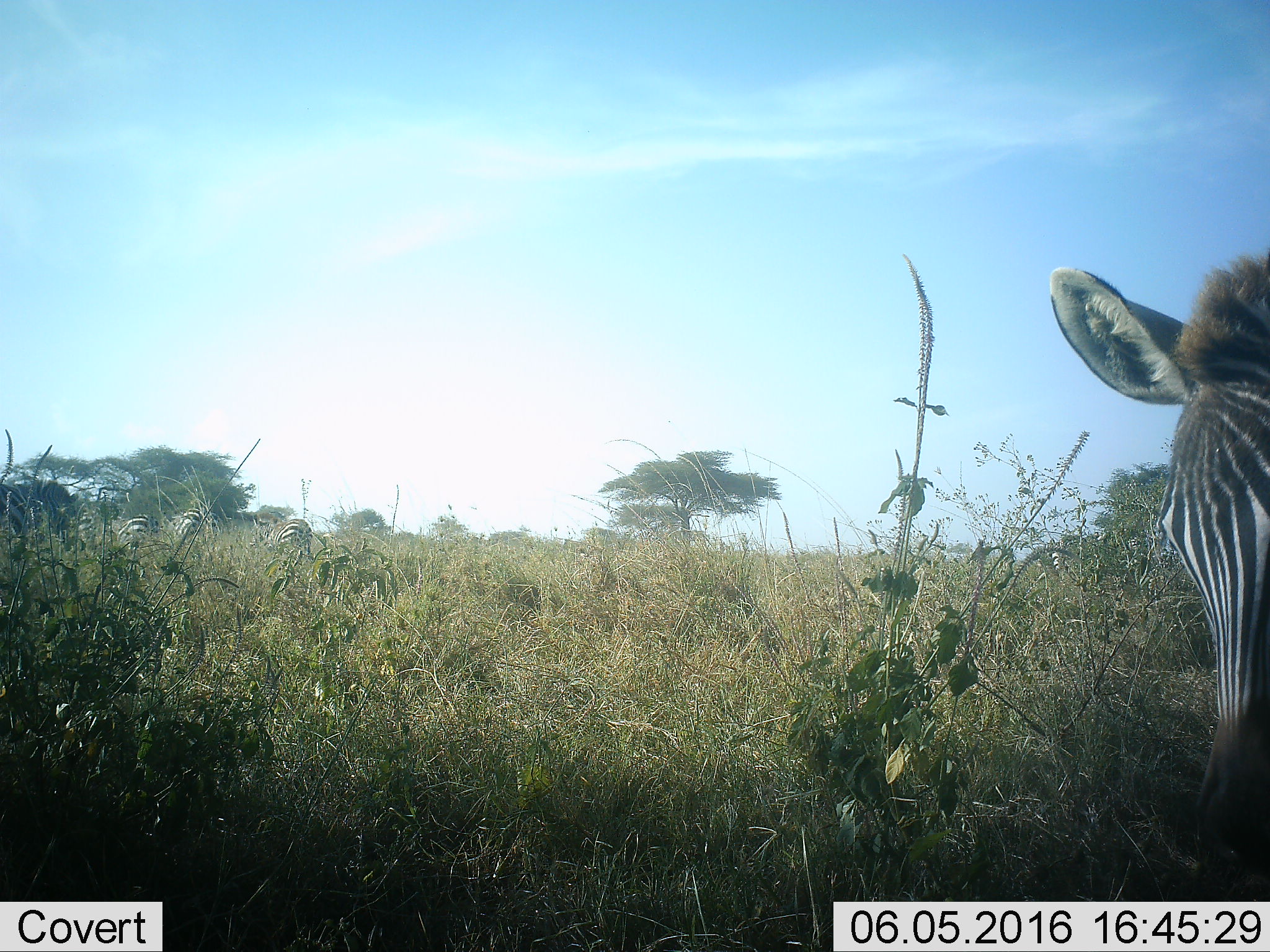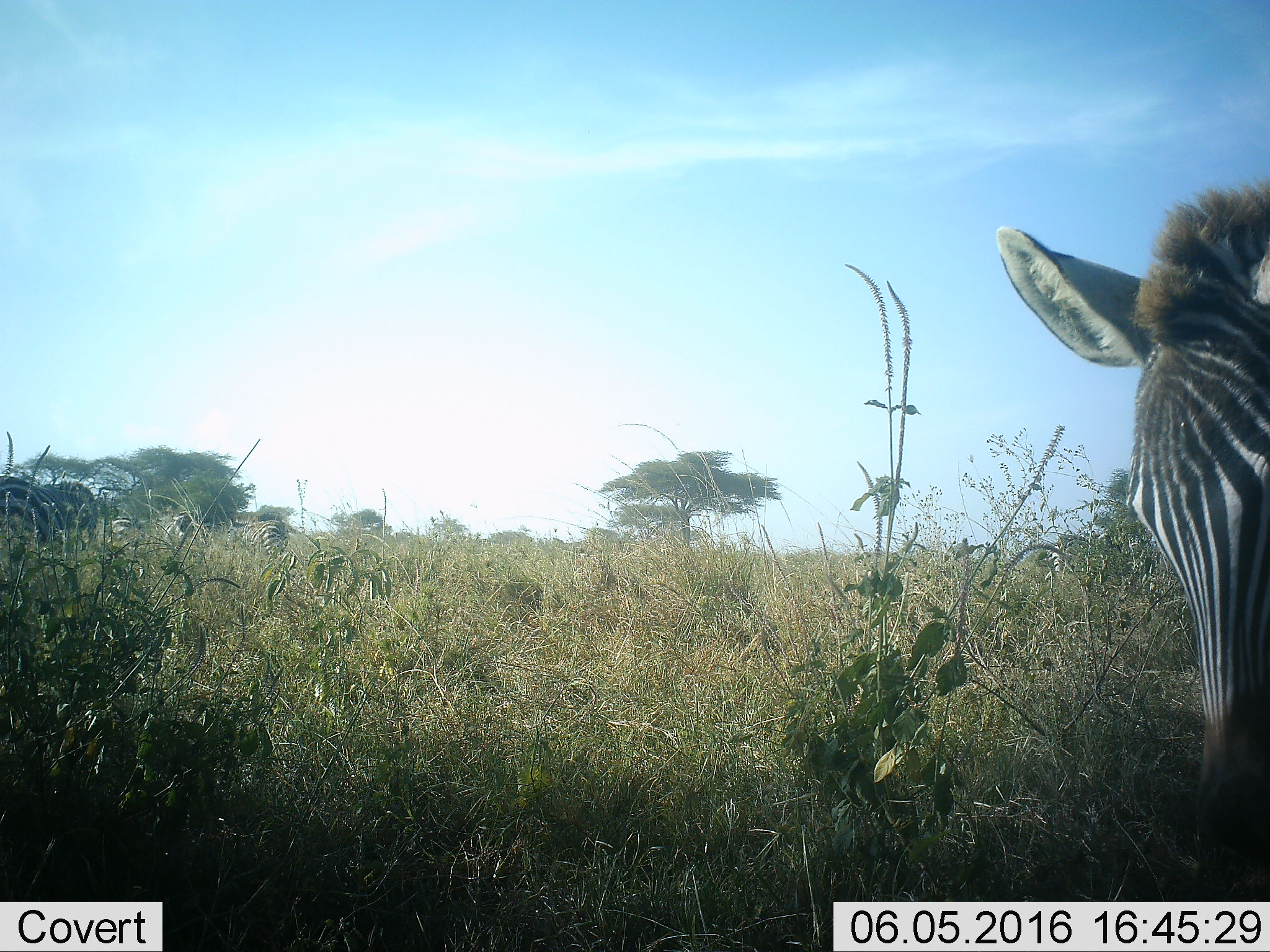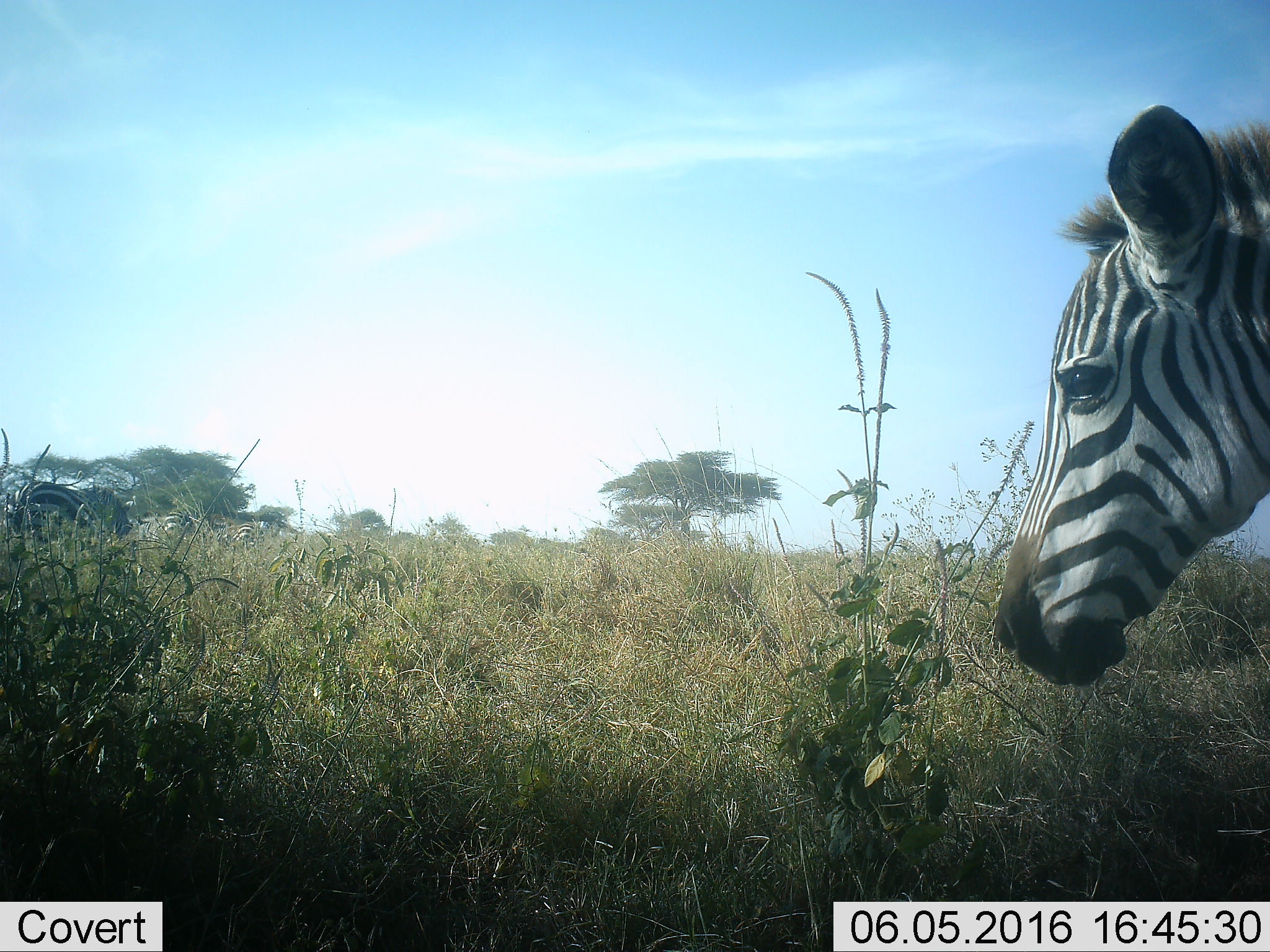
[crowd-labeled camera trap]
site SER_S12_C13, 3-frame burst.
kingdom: Animalia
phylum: Chordata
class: Mammalia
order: Perissodactyla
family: Equidae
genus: Equus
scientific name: Equus quagga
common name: plains zebra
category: zebraplains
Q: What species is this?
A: Zebraplains (plains zebra) (Equus quagga).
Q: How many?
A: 6.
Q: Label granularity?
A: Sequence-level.